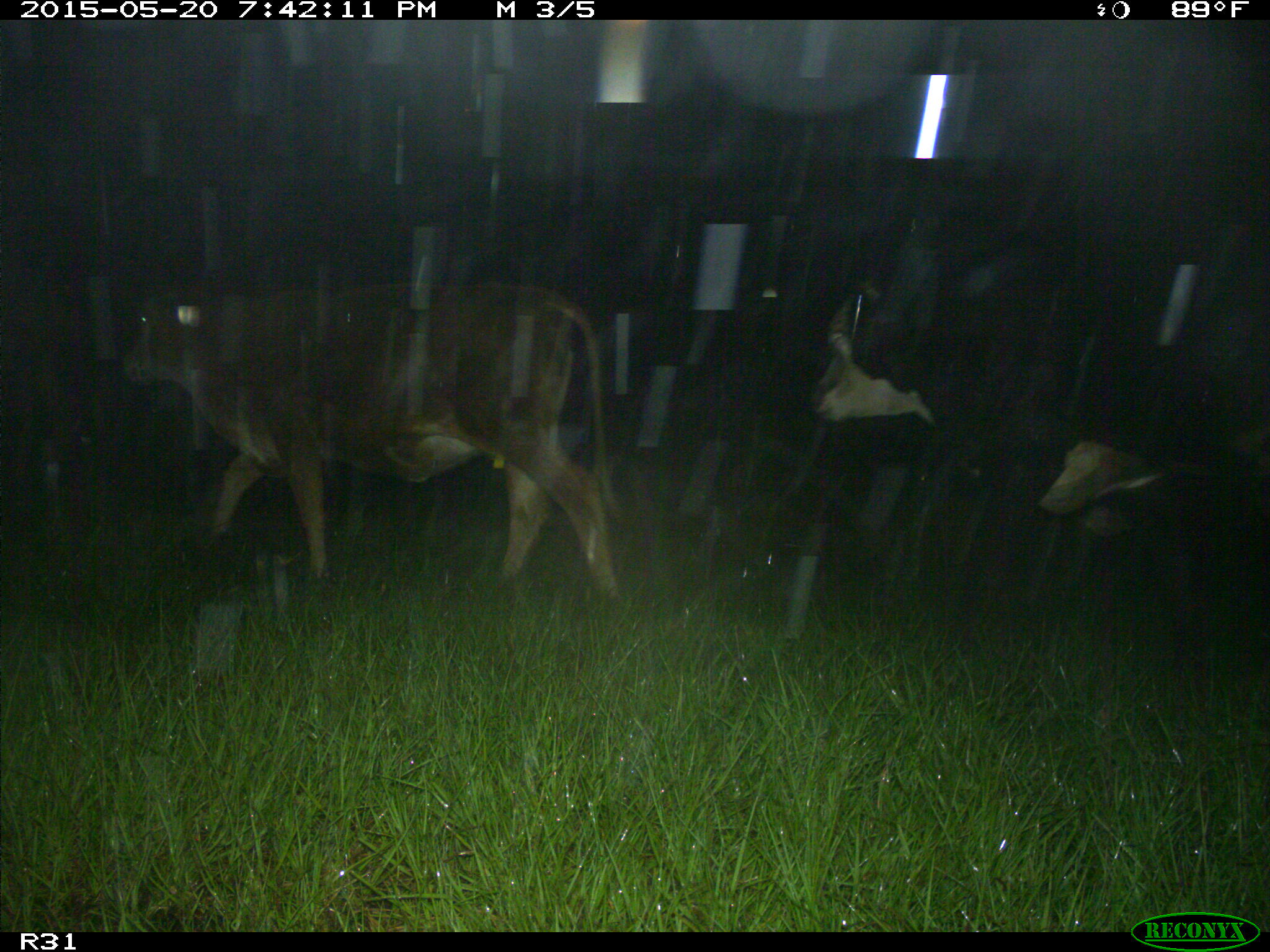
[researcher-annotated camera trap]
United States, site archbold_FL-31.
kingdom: Animalia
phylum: Chordata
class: Mammalia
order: Artiodactyla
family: Bovidae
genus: Bos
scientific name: Bos taurus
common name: domestic cow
Bos taurus (domestic cow).